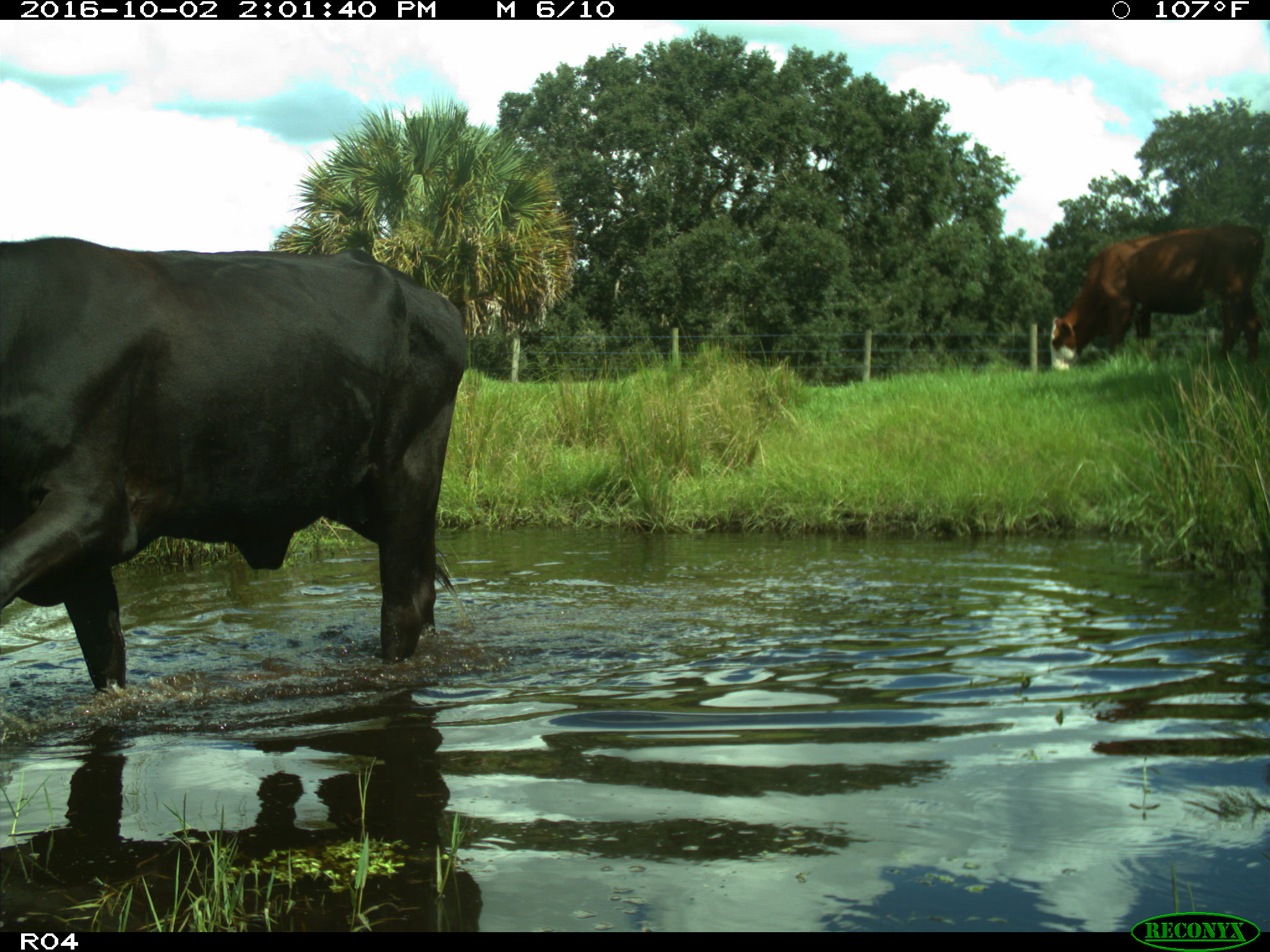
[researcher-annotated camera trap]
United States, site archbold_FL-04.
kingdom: Animalia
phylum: Chordata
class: Mammalia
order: Artiodactyla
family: Bovidae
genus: Bos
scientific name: Bos taurus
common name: domestic cow